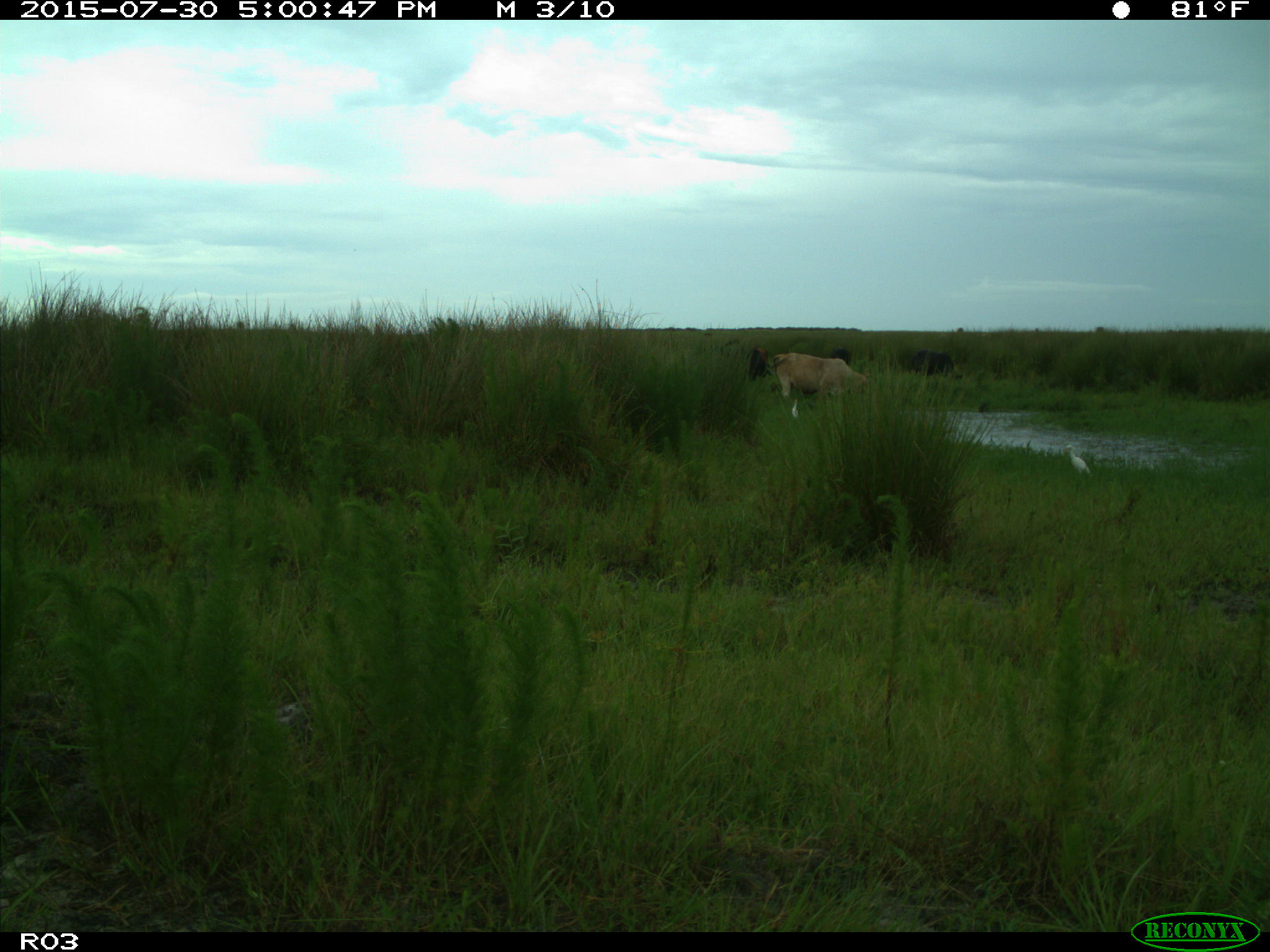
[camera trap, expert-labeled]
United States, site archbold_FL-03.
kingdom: Animalia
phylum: Chordata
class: Mammalia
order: Artiodactyla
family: Bovidae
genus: Bos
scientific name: Bos taurus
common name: domestic cow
Bos taurus (domestic cow).